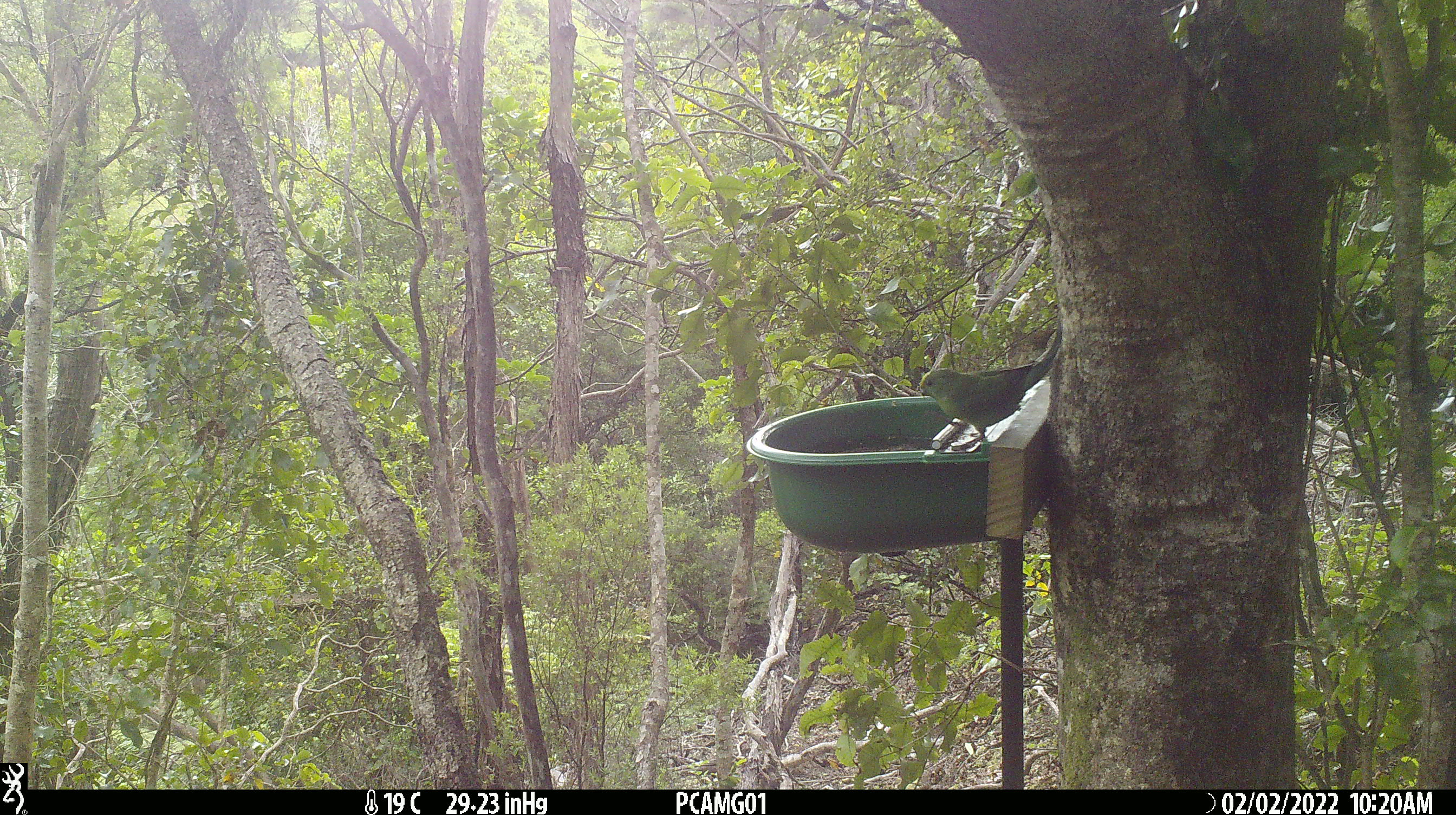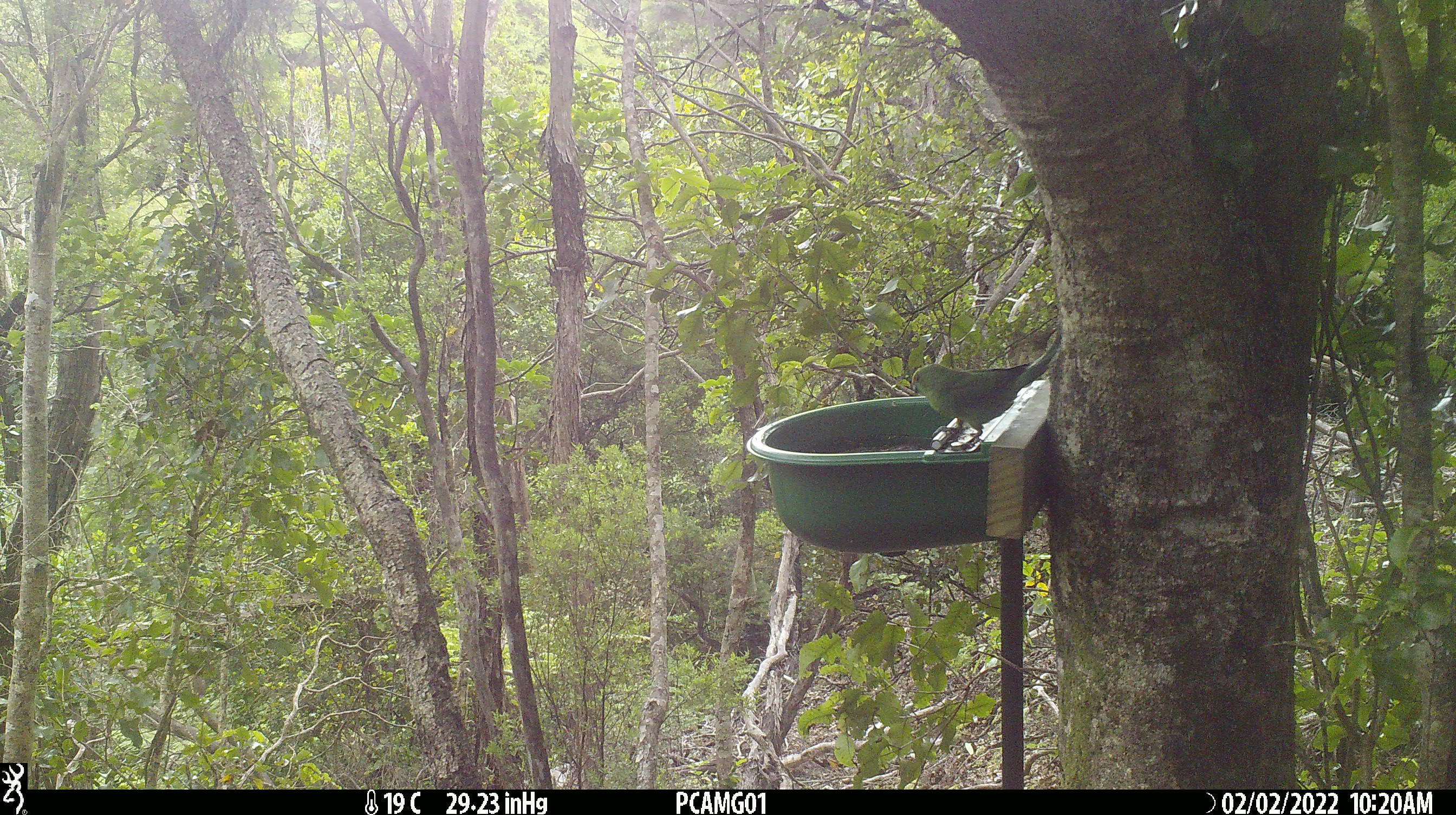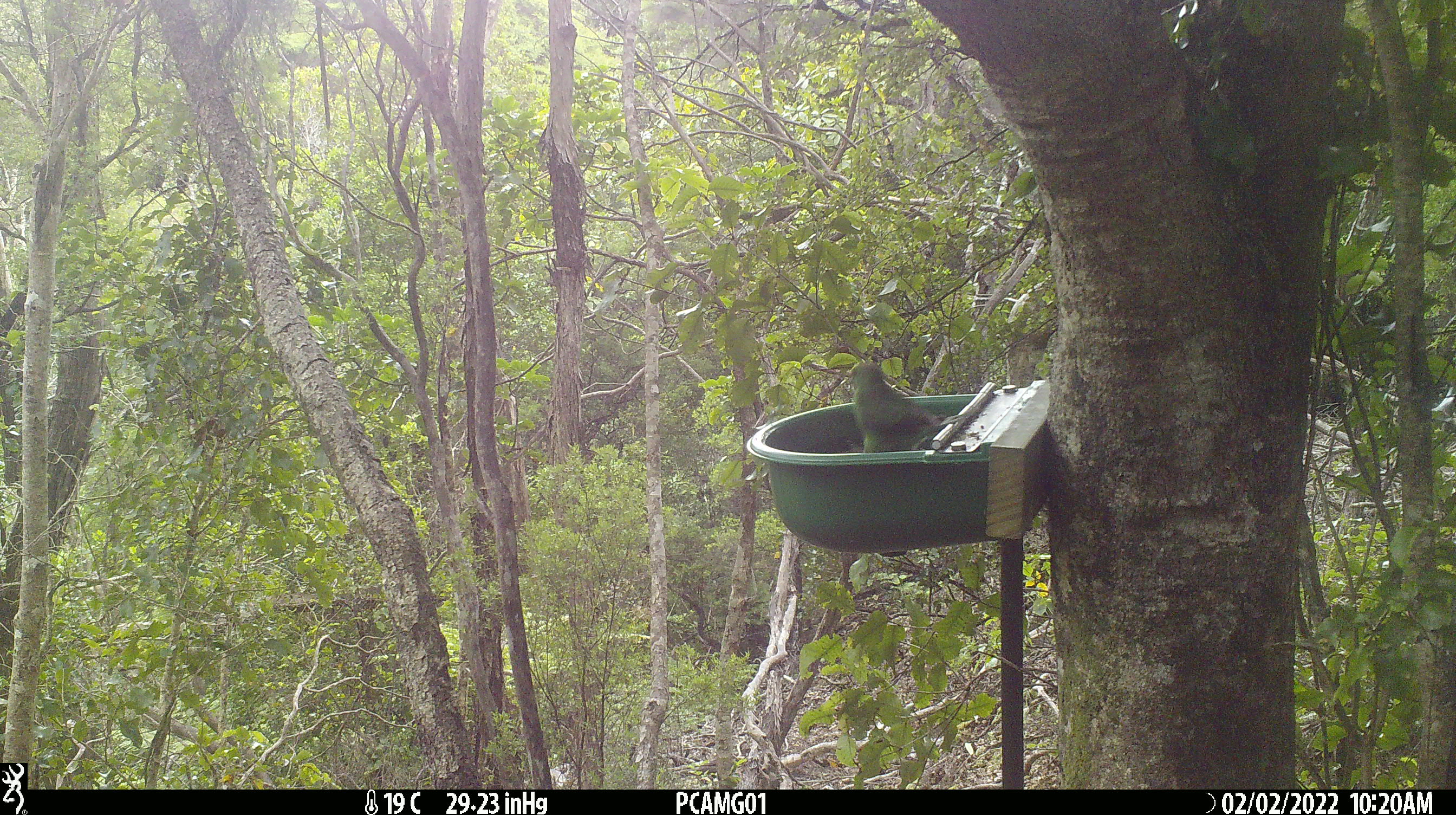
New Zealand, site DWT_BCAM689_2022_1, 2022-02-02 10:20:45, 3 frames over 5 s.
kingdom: Animalia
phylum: Chordata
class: Aves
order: Psittaciformes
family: Psittaculidae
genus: Cyanoramphus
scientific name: Cyanoramphus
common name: parakeet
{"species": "parakeet (Cyanoramphus)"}